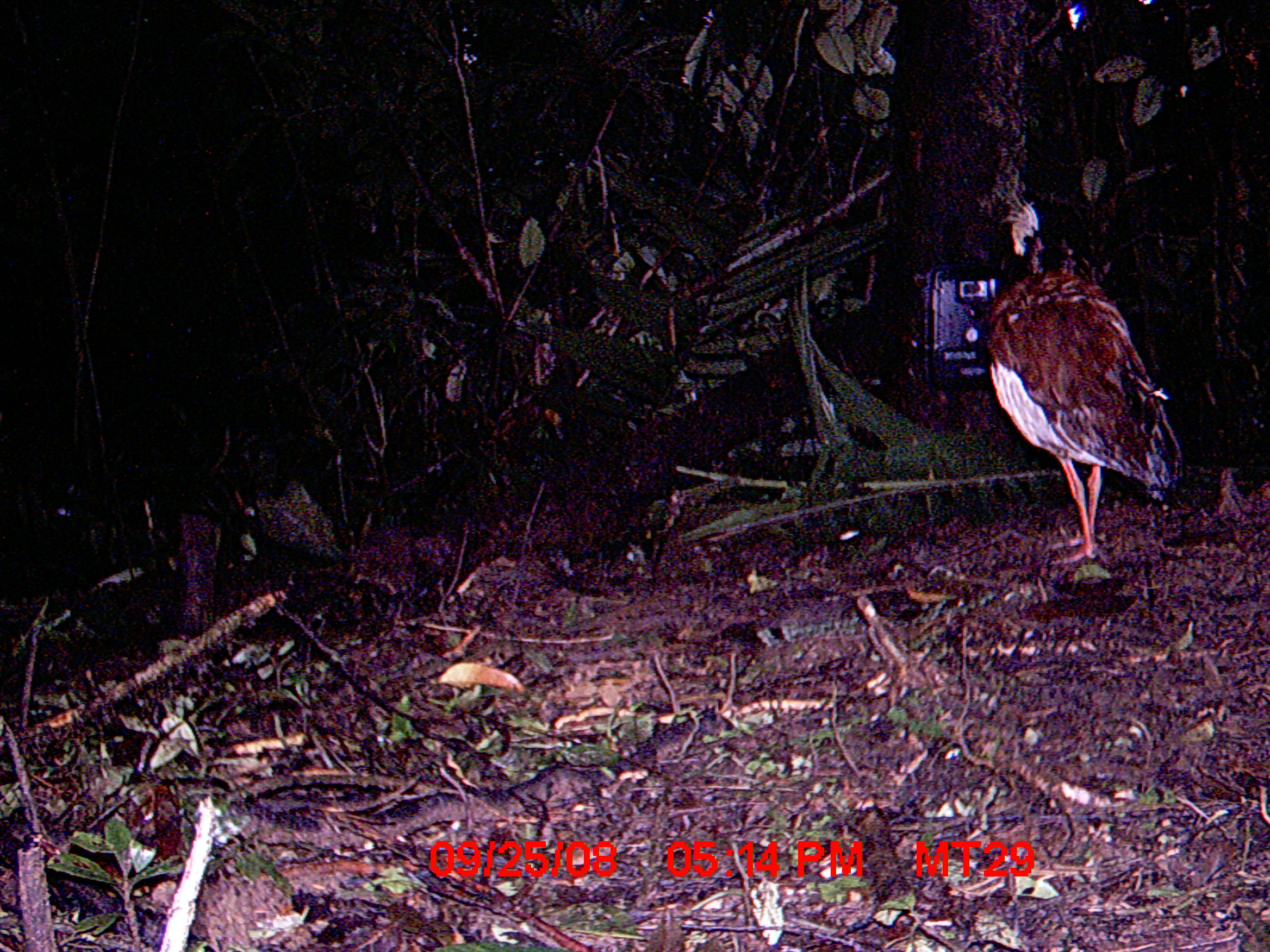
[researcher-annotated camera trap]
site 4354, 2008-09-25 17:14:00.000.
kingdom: Animalia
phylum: Chordata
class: Aves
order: Cuculiformes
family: Cuculidae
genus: Coua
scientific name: Coua serriana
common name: red-breasted coua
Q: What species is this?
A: Coua serriana (red-breasted coua).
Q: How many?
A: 1.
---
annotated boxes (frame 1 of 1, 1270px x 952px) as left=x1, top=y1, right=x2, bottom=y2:
coua serriana: left=981, top=193, right=1178, bottom=564